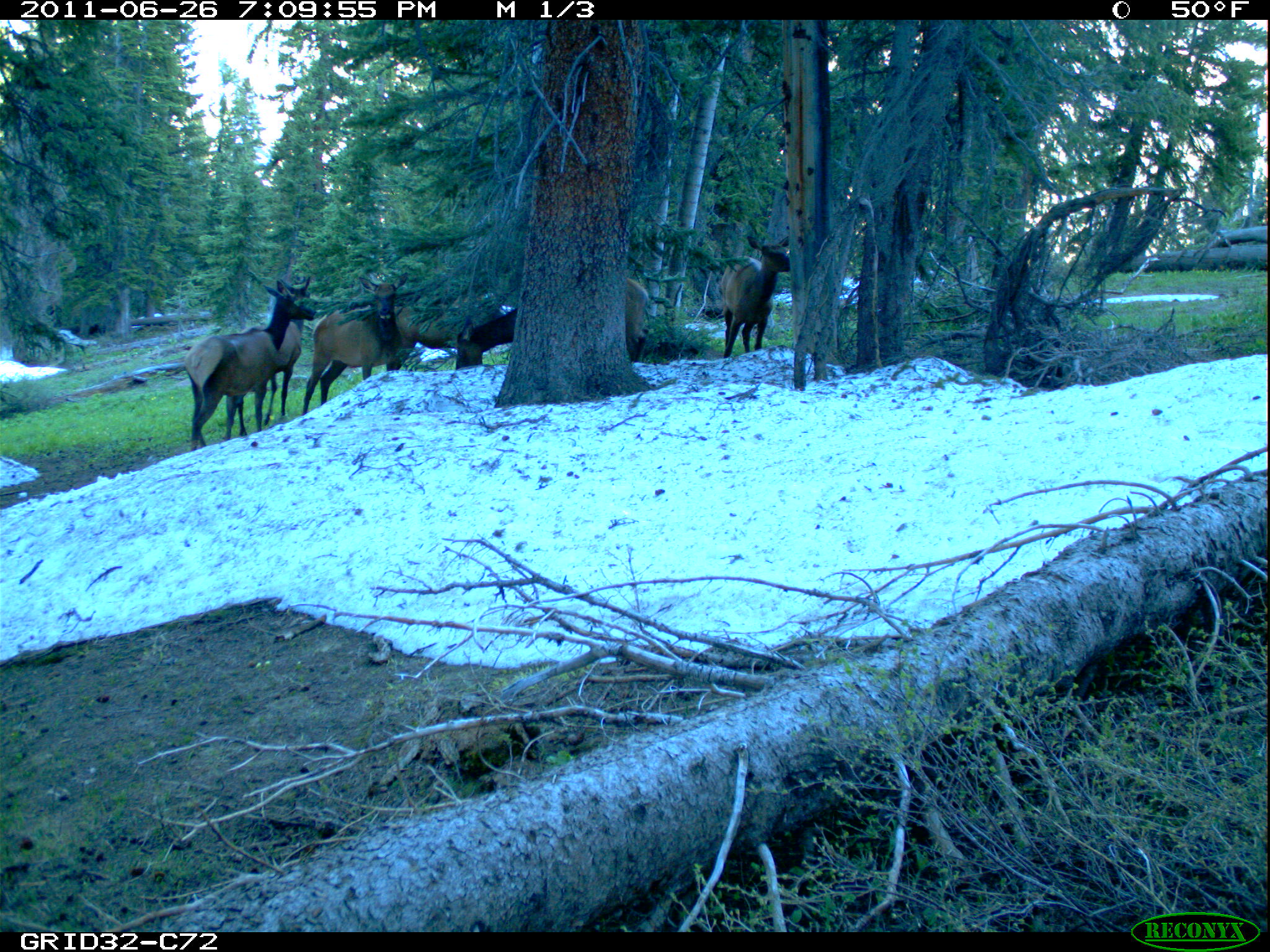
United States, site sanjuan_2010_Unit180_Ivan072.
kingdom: Animalia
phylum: Chordata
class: Mammalia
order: Artiodactyla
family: Cervidae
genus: Cervus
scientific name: Cervus elaphus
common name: red deer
Cervus elaphus (red deer).